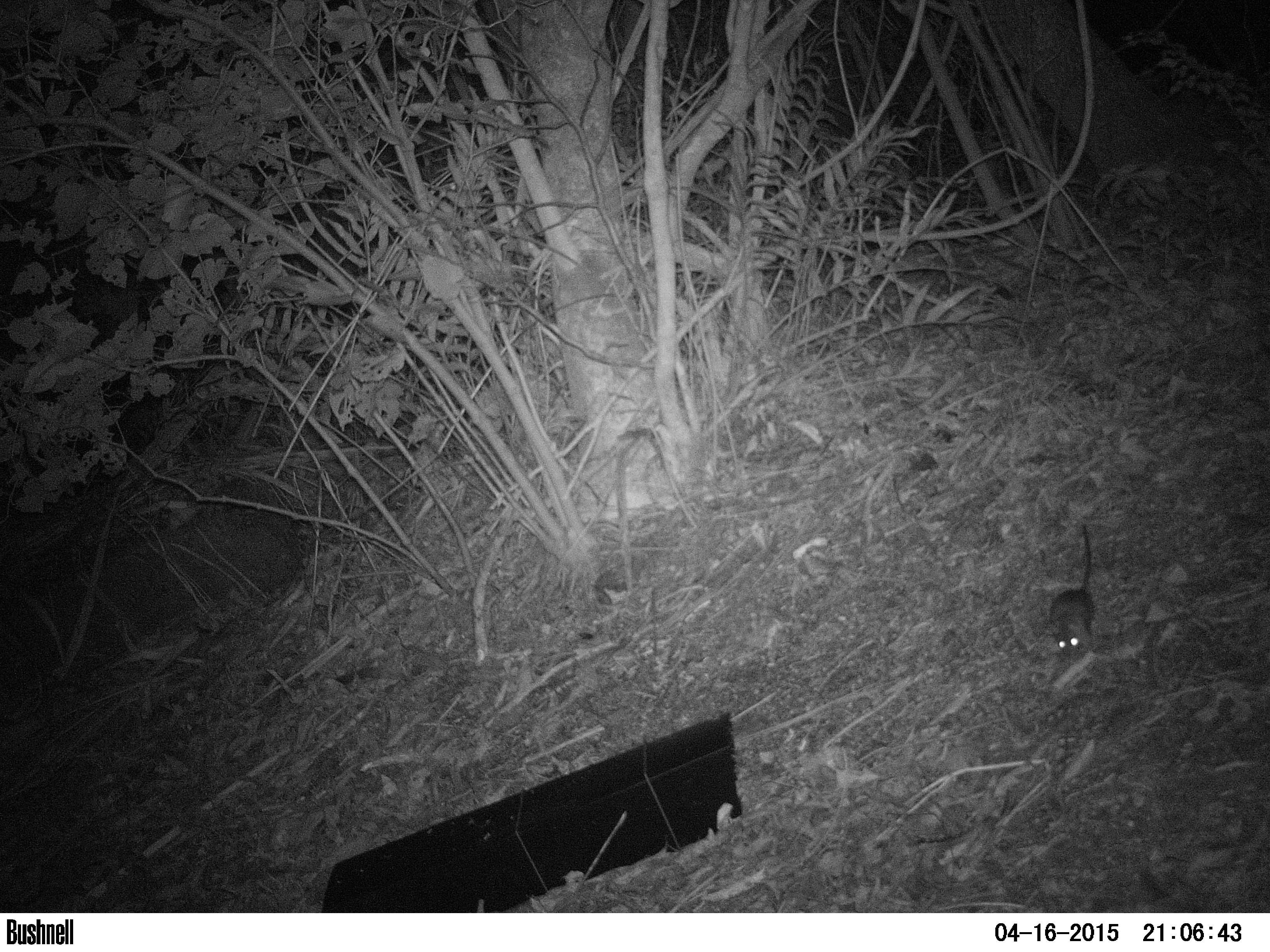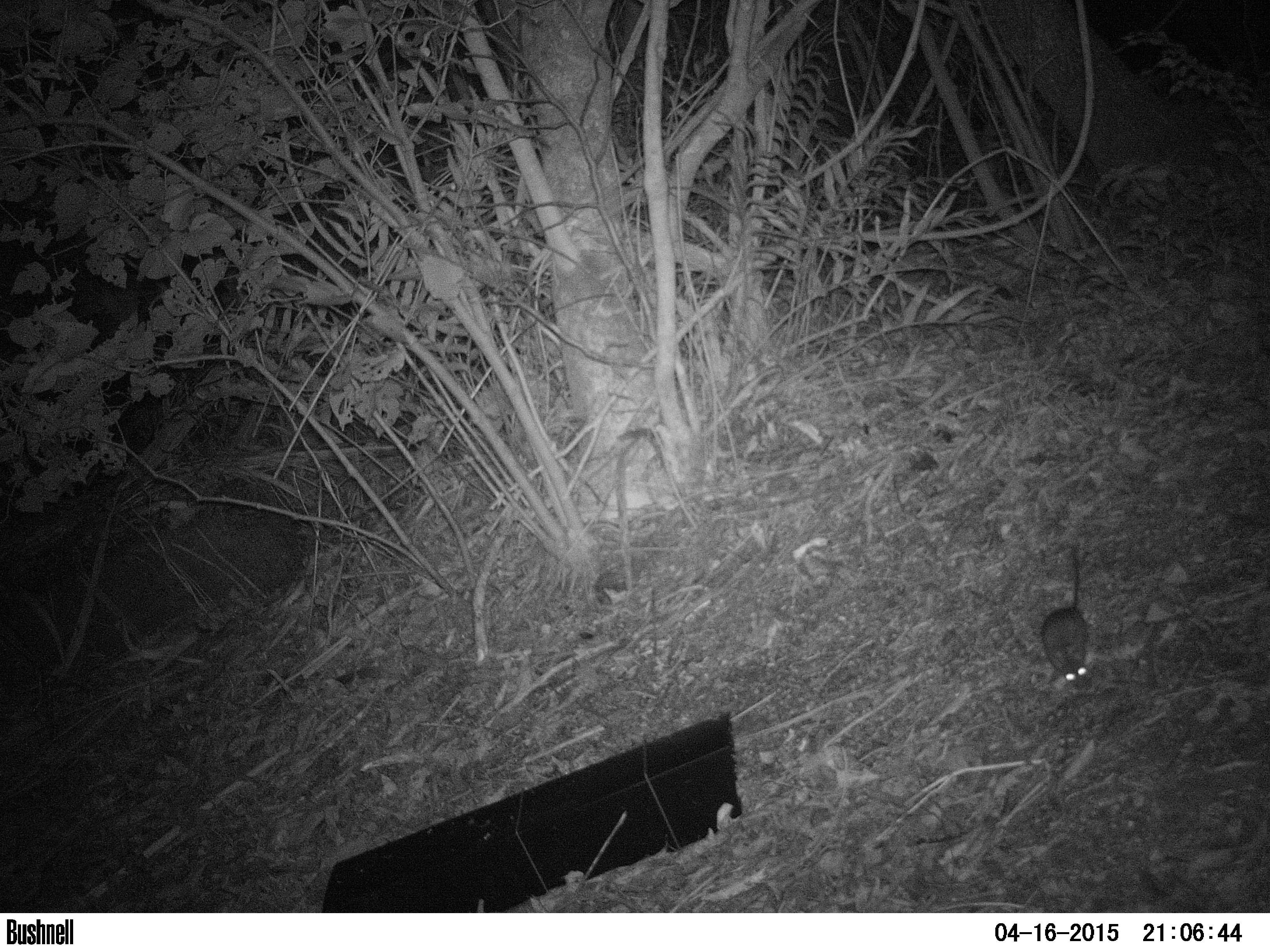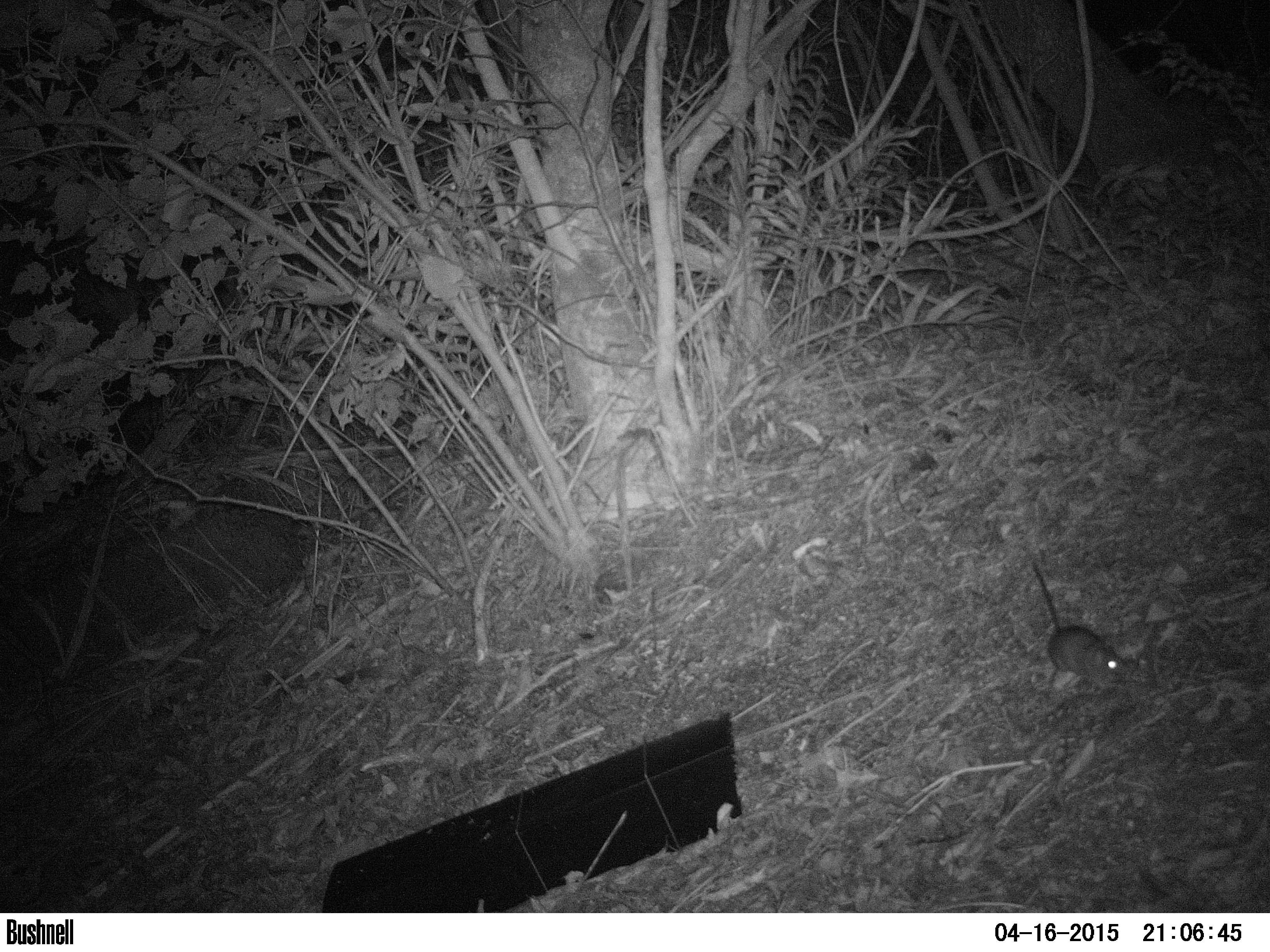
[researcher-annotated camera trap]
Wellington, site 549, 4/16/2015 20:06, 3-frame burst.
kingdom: Animalia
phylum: Chordata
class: Mammalia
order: Rodentia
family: Muridae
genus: Rattus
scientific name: Rattus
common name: rat